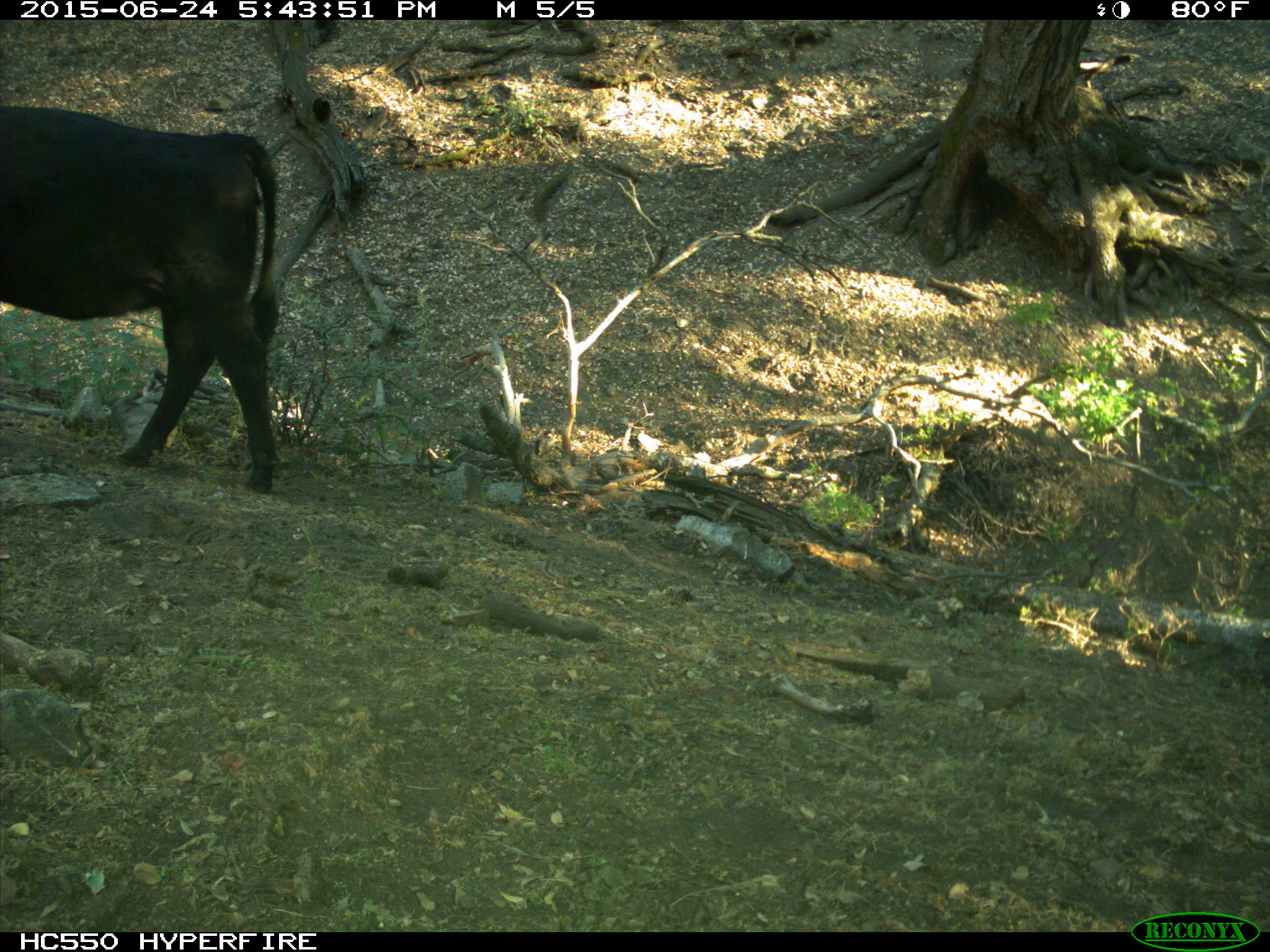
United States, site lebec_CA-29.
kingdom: Animalia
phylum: Chordata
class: Mammalia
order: Artiodactyla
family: Bovidae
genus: Bos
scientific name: Bos taurus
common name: domestic cow